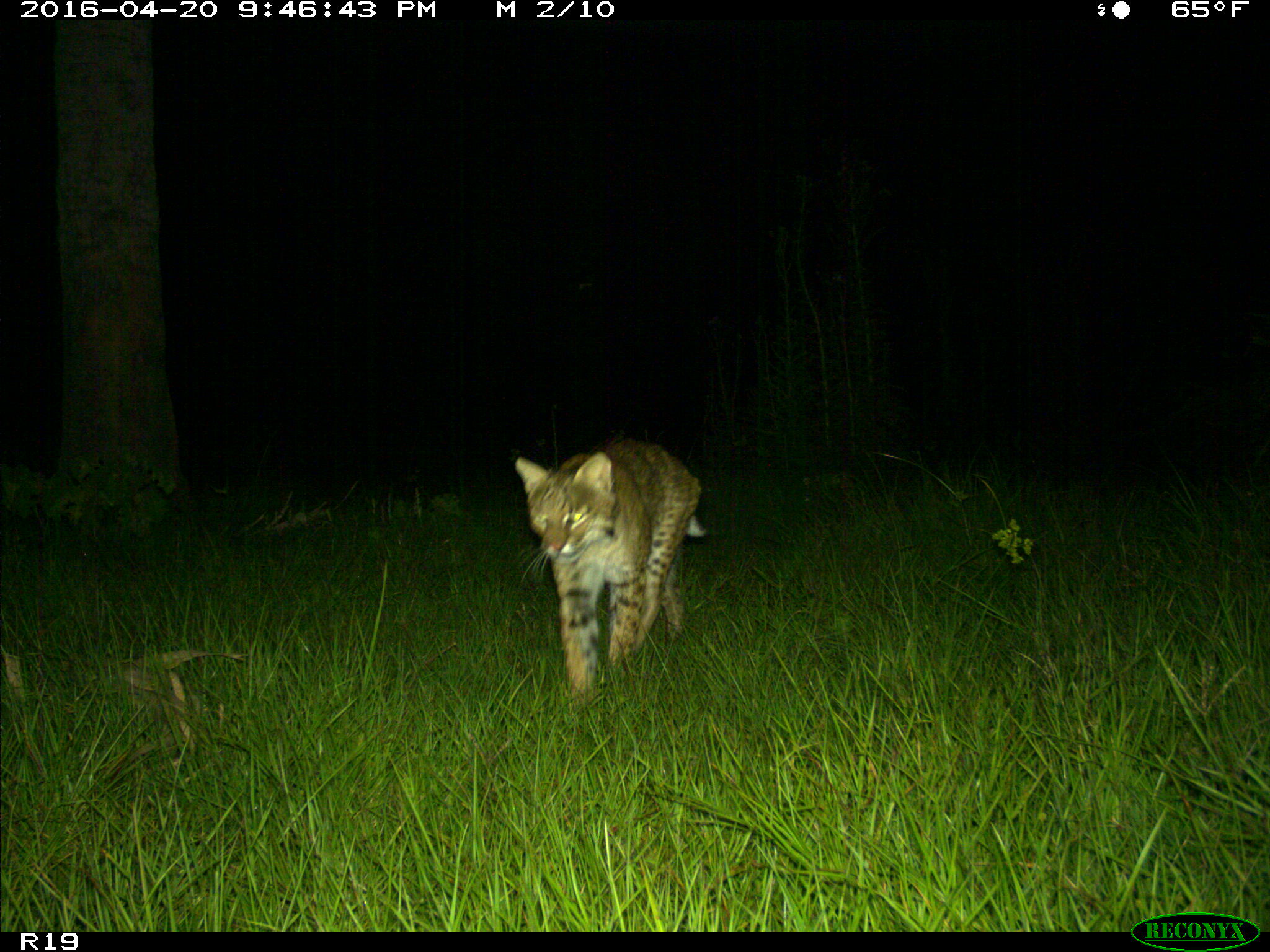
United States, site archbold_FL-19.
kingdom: Animalia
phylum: Chordata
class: Mammalia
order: Carnivora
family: Felidae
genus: Lynx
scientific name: Lynx rufus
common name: bobcat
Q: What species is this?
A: Lynx rufus (bobcat).